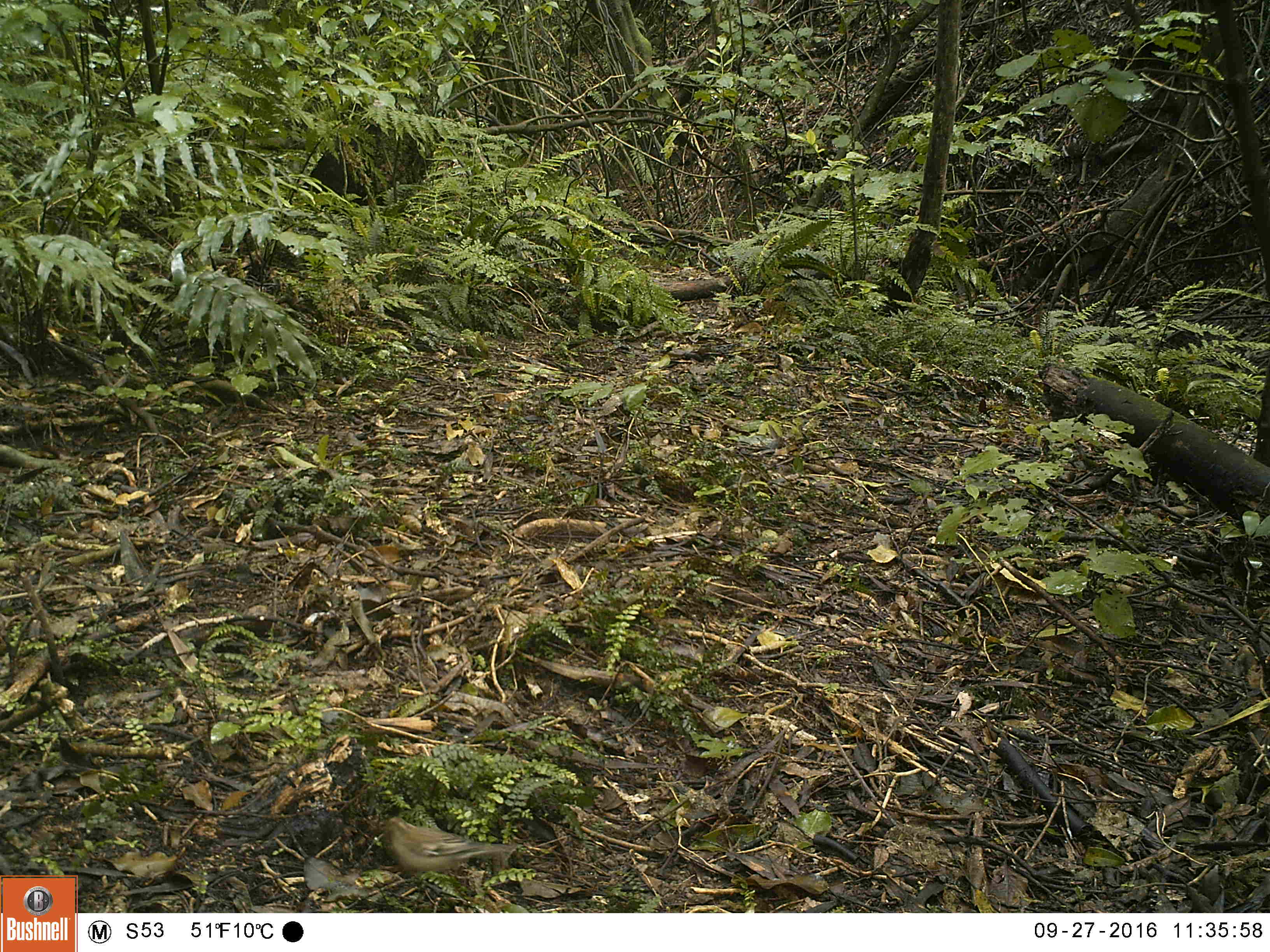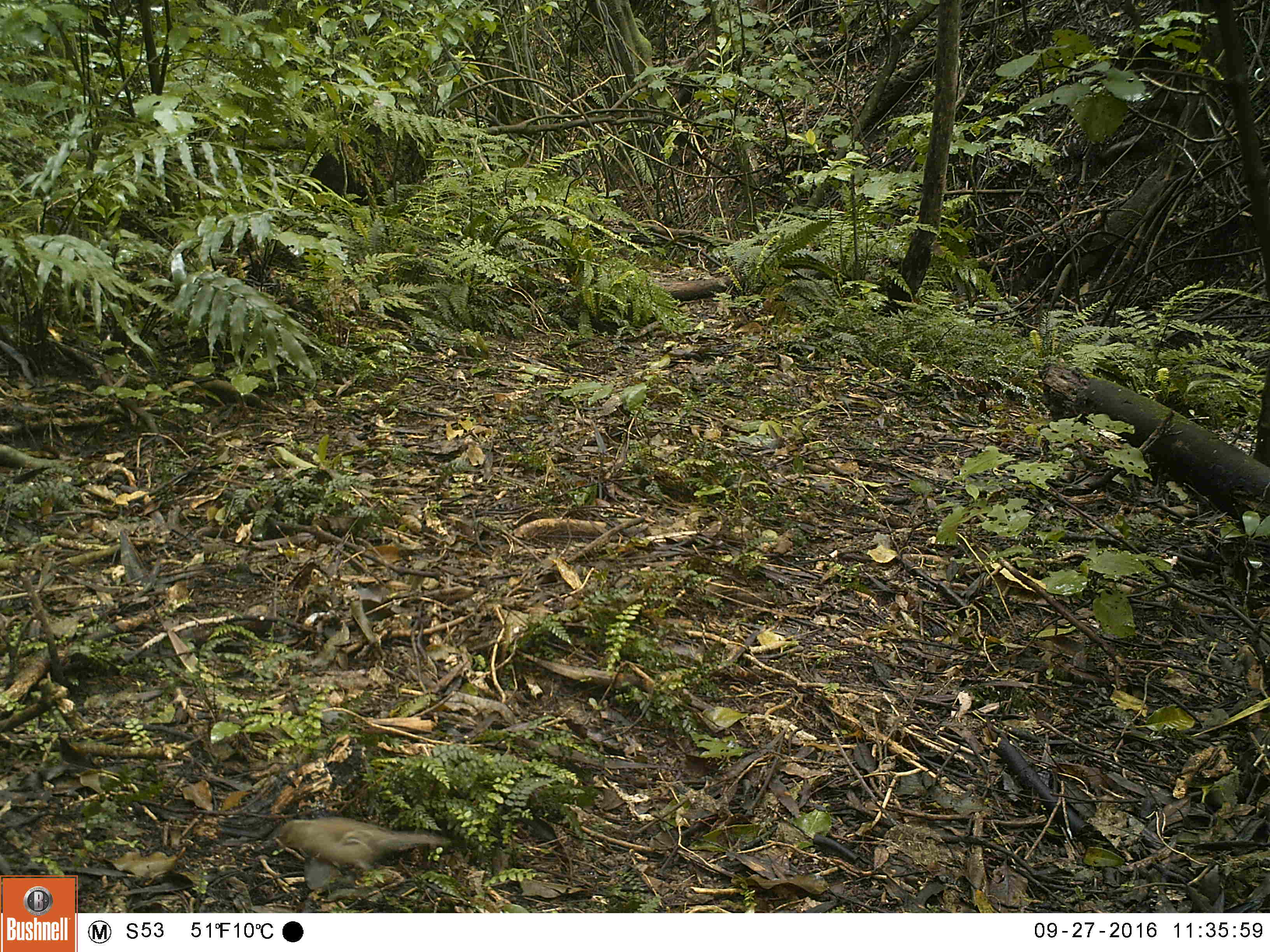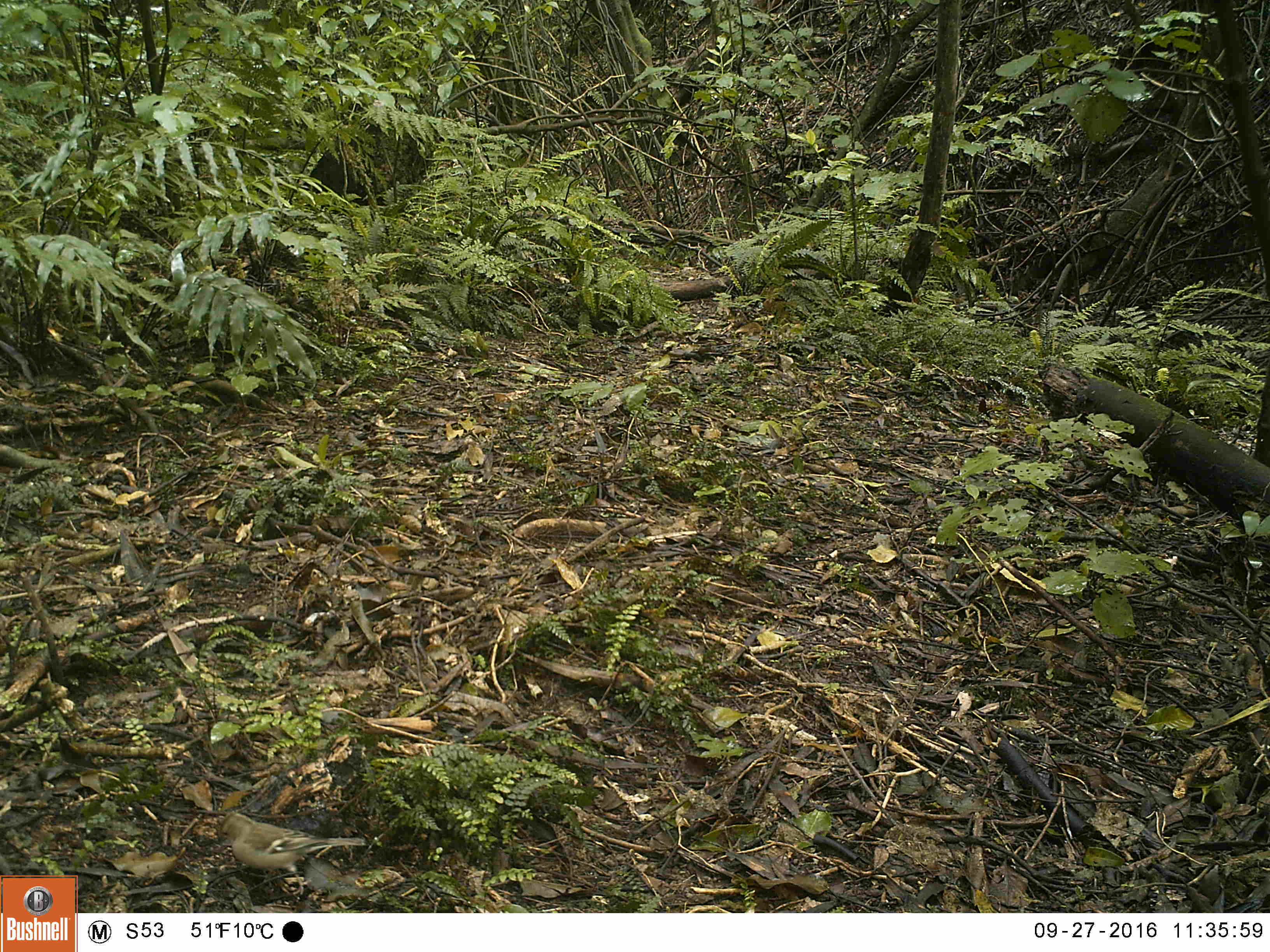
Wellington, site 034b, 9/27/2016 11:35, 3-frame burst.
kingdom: Animalia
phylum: Chordata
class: Aves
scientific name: Aves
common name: bird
Bird (Aves).